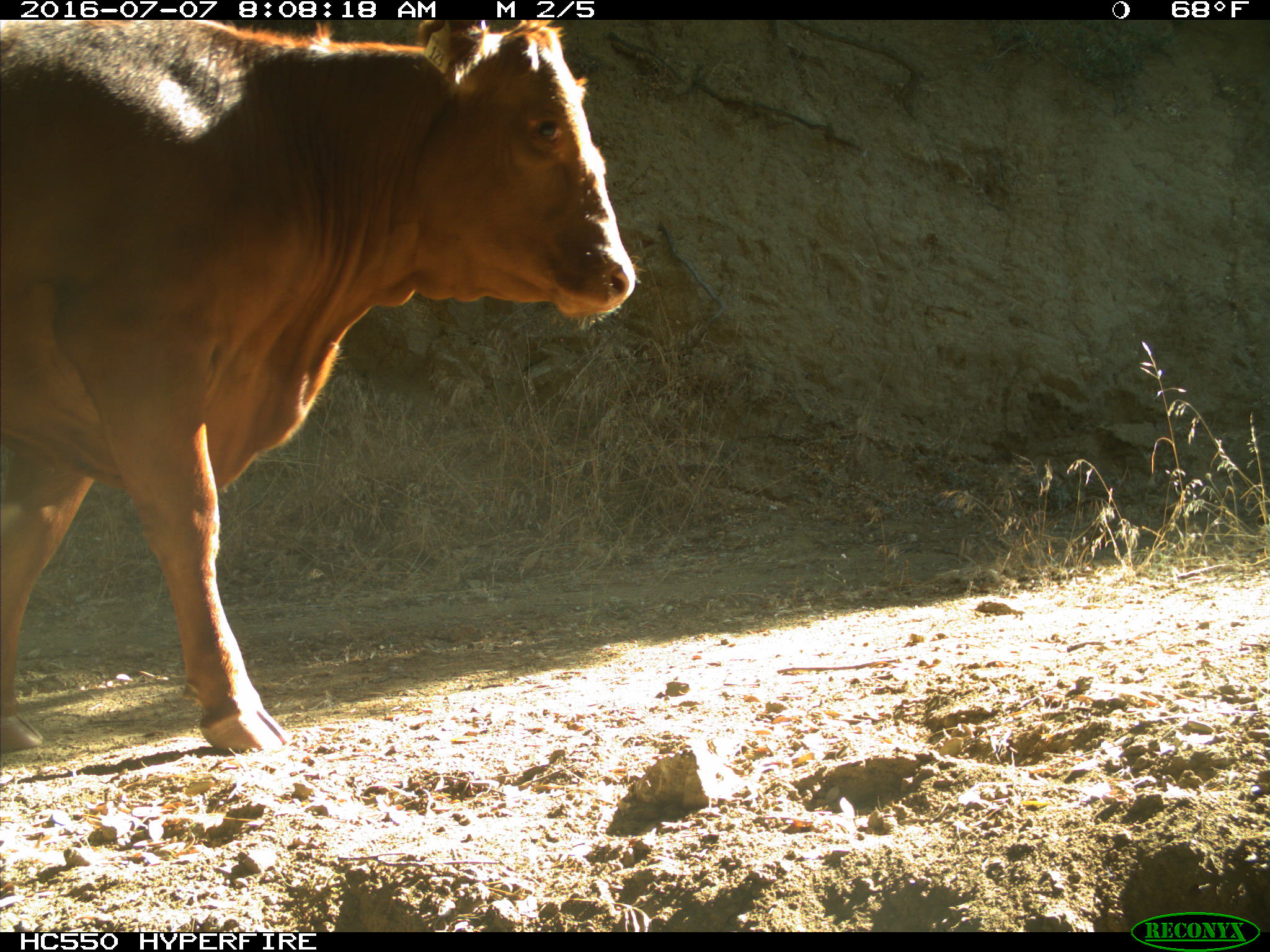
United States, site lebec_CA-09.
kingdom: Animalia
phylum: Chordata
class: Mammalia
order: Artiodactyla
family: Bovidae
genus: Bos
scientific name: Bos taurus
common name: domestic cow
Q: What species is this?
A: Bos taurus (domestic cow).